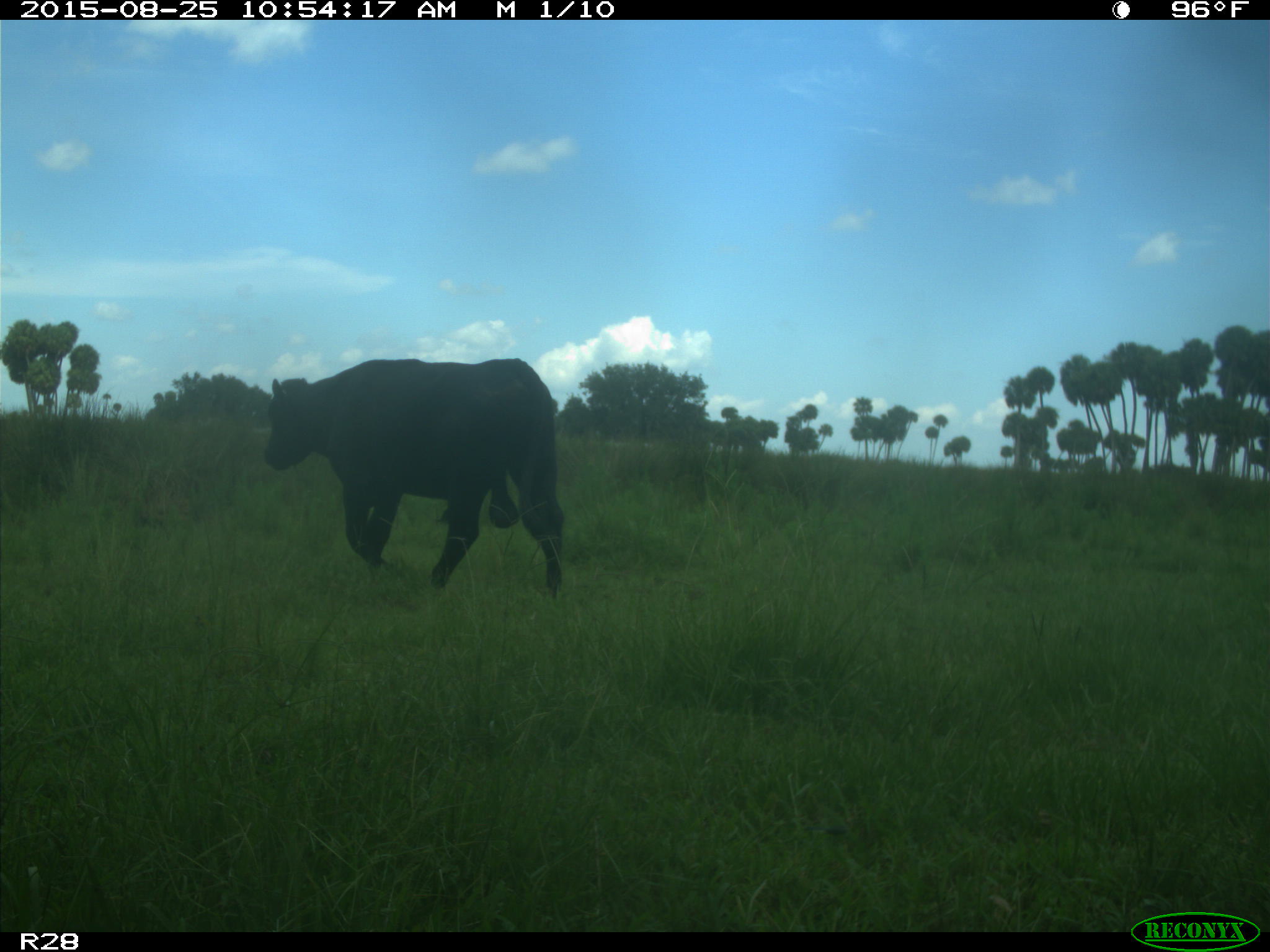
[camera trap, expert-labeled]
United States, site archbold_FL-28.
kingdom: Animalia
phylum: Chordata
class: Mammalia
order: Artiodactyla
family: Bovidae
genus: Bos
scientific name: Bos taurus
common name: domestic cow